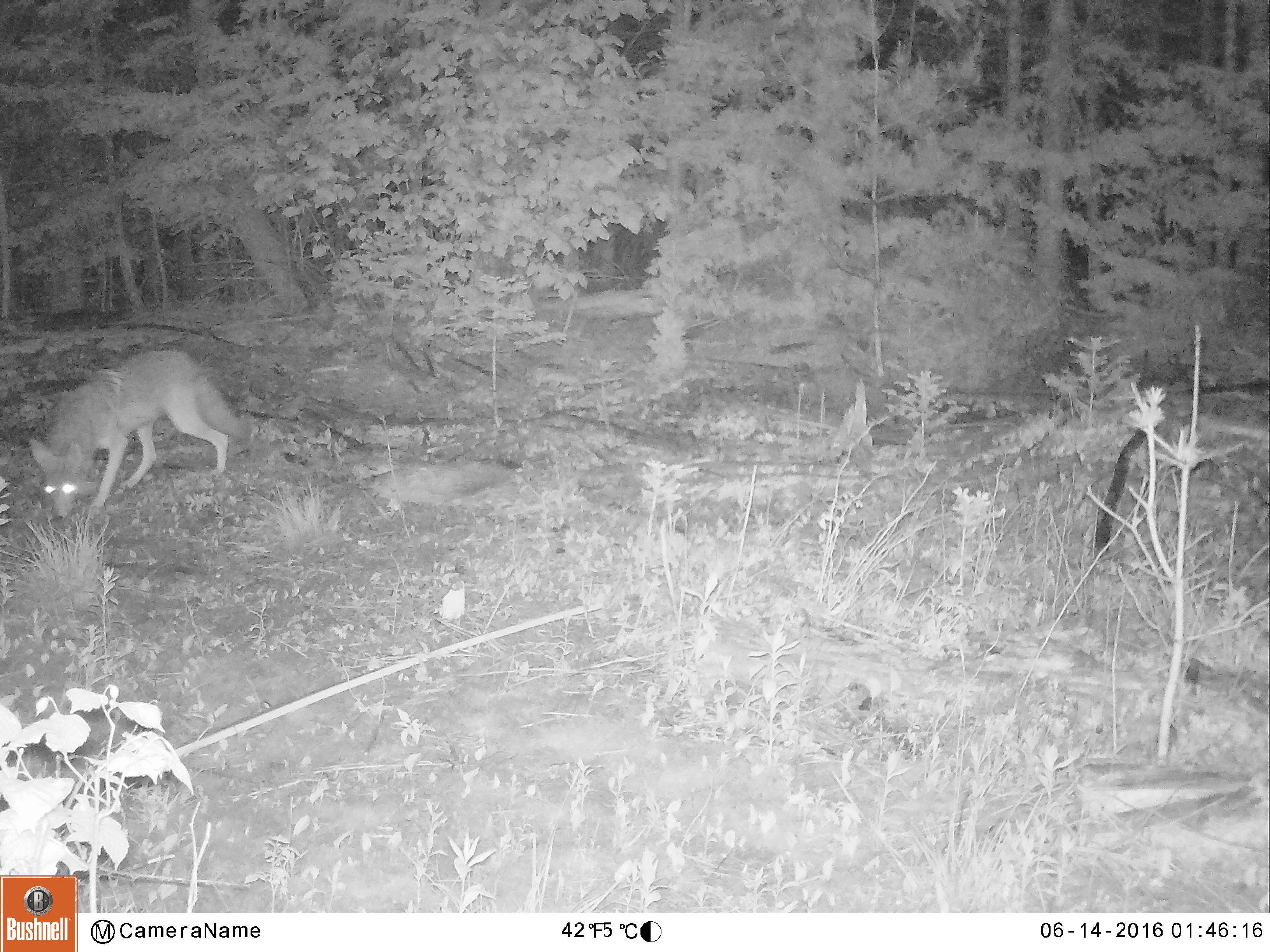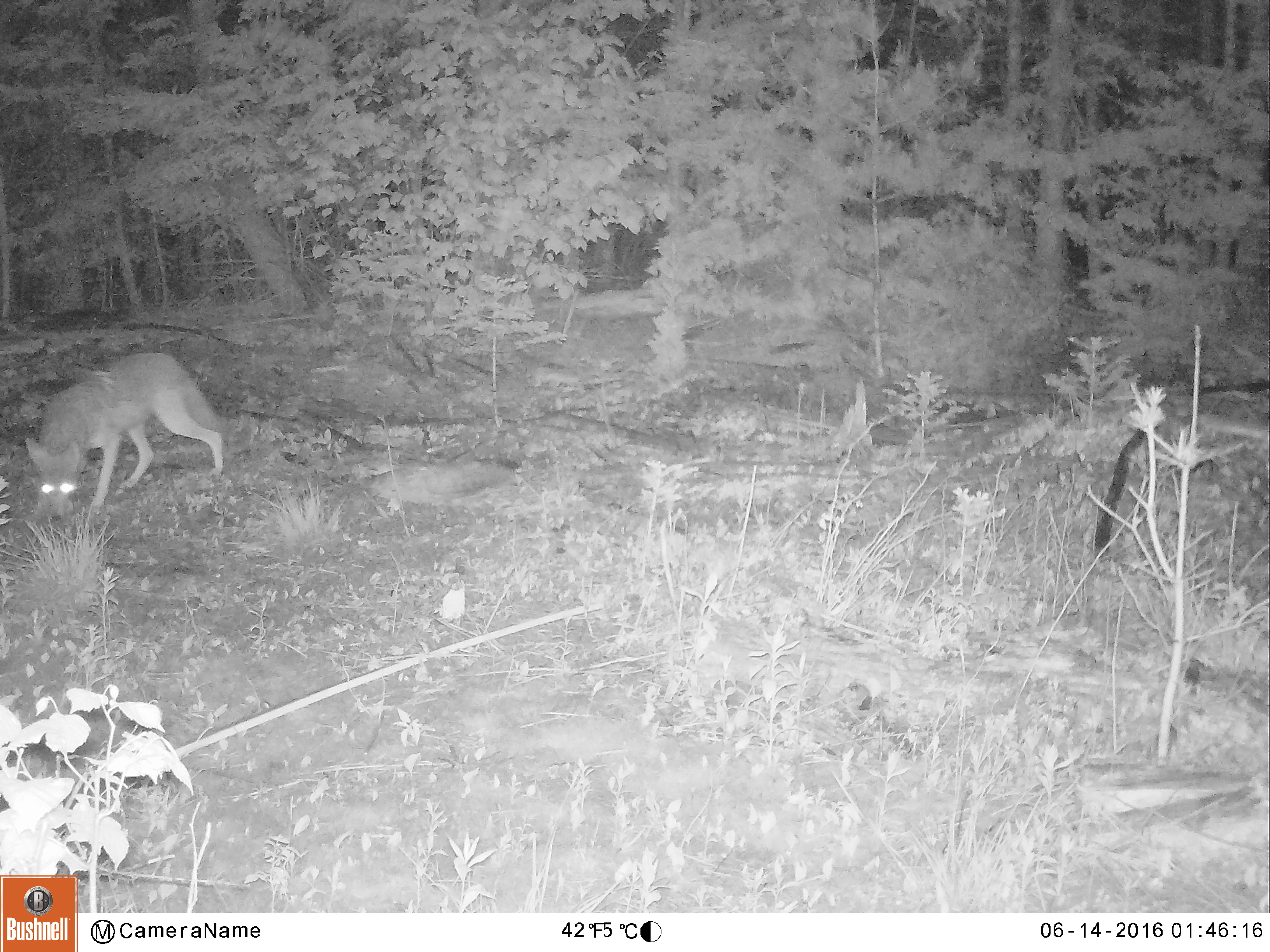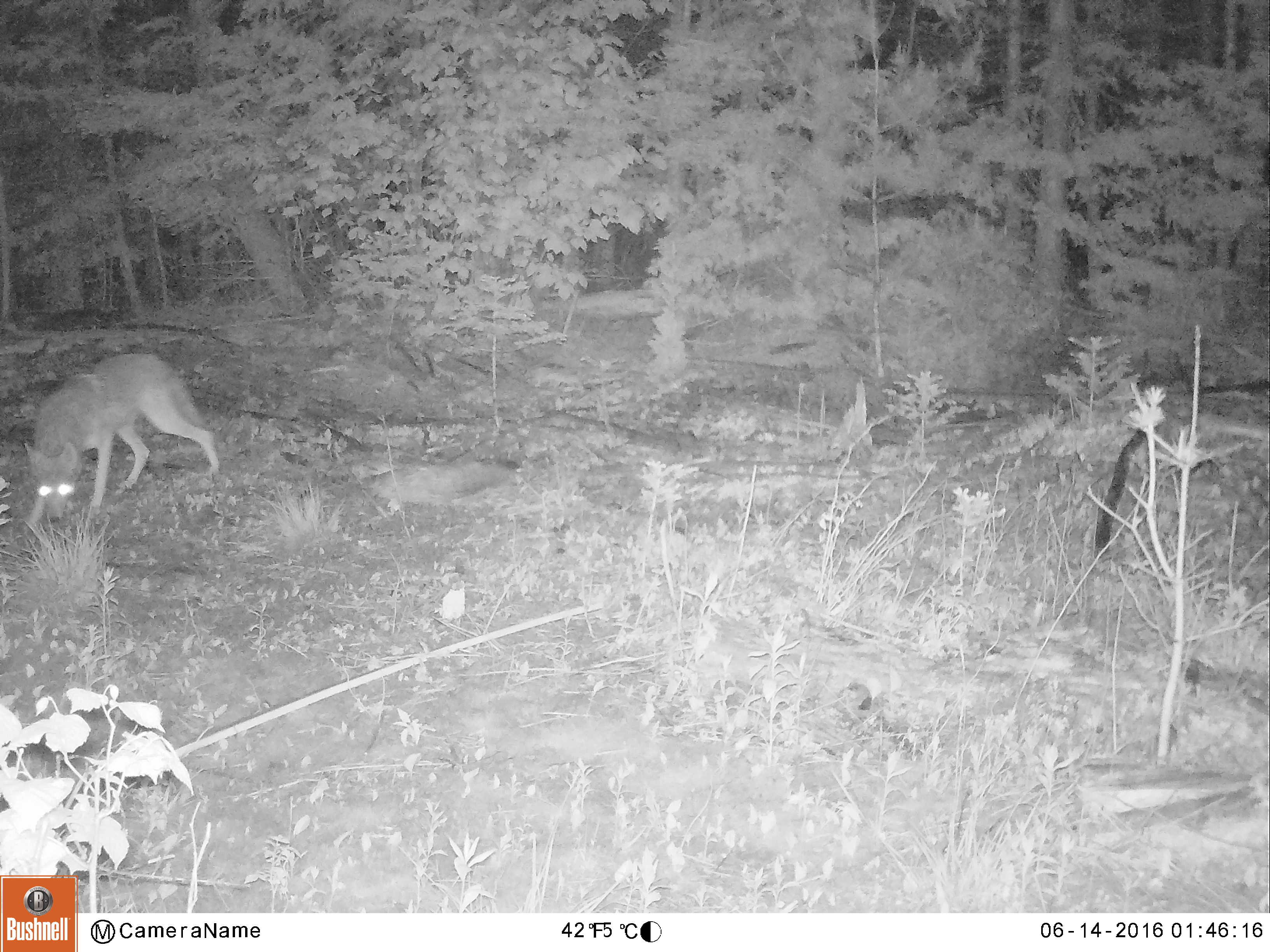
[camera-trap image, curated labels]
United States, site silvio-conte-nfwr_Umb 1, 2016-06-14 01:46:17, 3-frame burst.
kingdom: Animalia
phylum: Chordata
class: Mammalia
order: Carnivora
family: Canidae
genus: Canis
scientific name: Canis latrans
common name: coyote